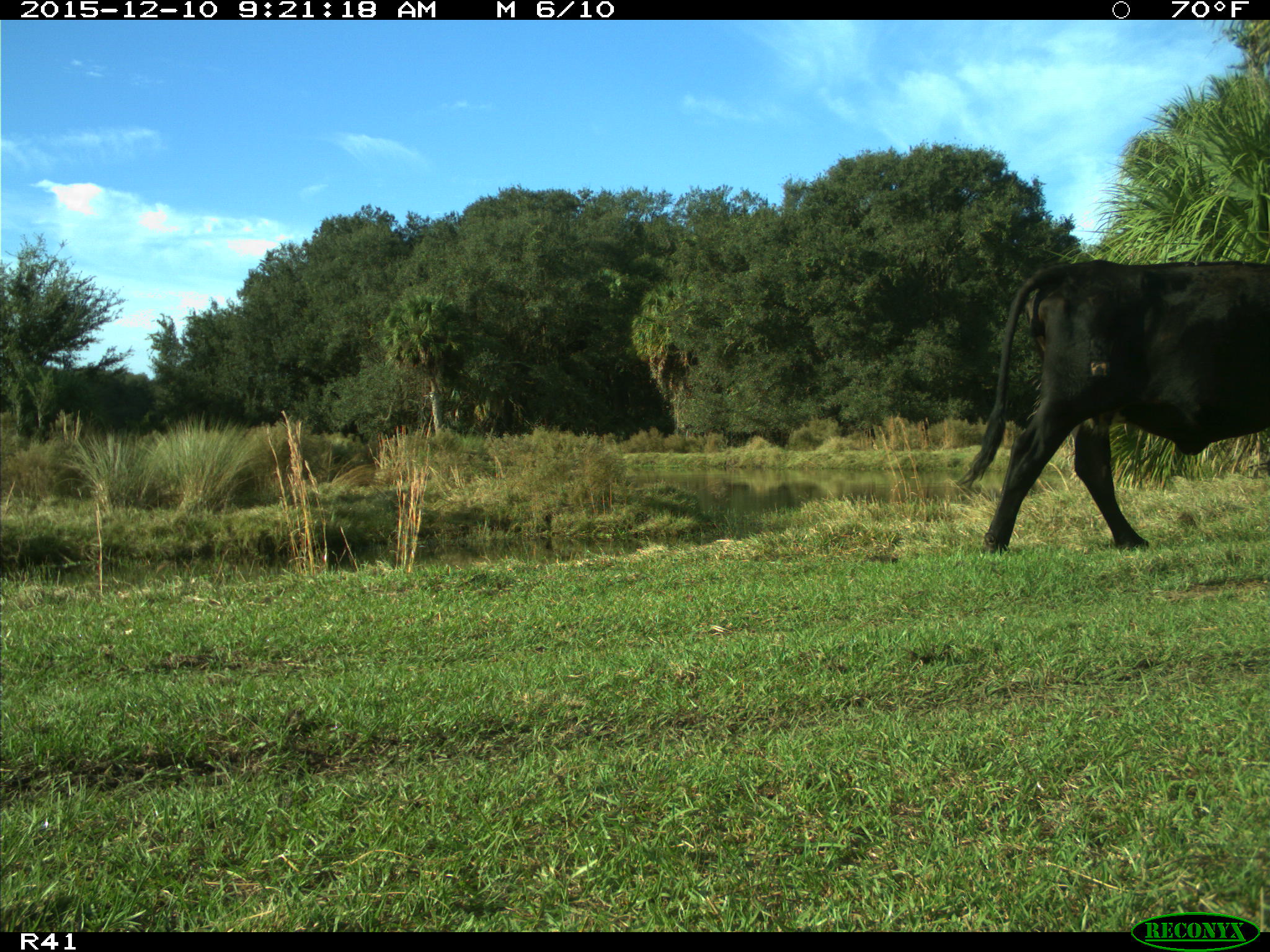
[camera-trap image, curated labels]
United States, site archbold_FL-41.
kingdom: Animalia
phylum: Chordata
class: Mammalia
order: Artiodactyla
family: Bovidae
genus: Bos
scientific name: Bos taurus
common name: domestic cow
Bos taurus (domestic cow).